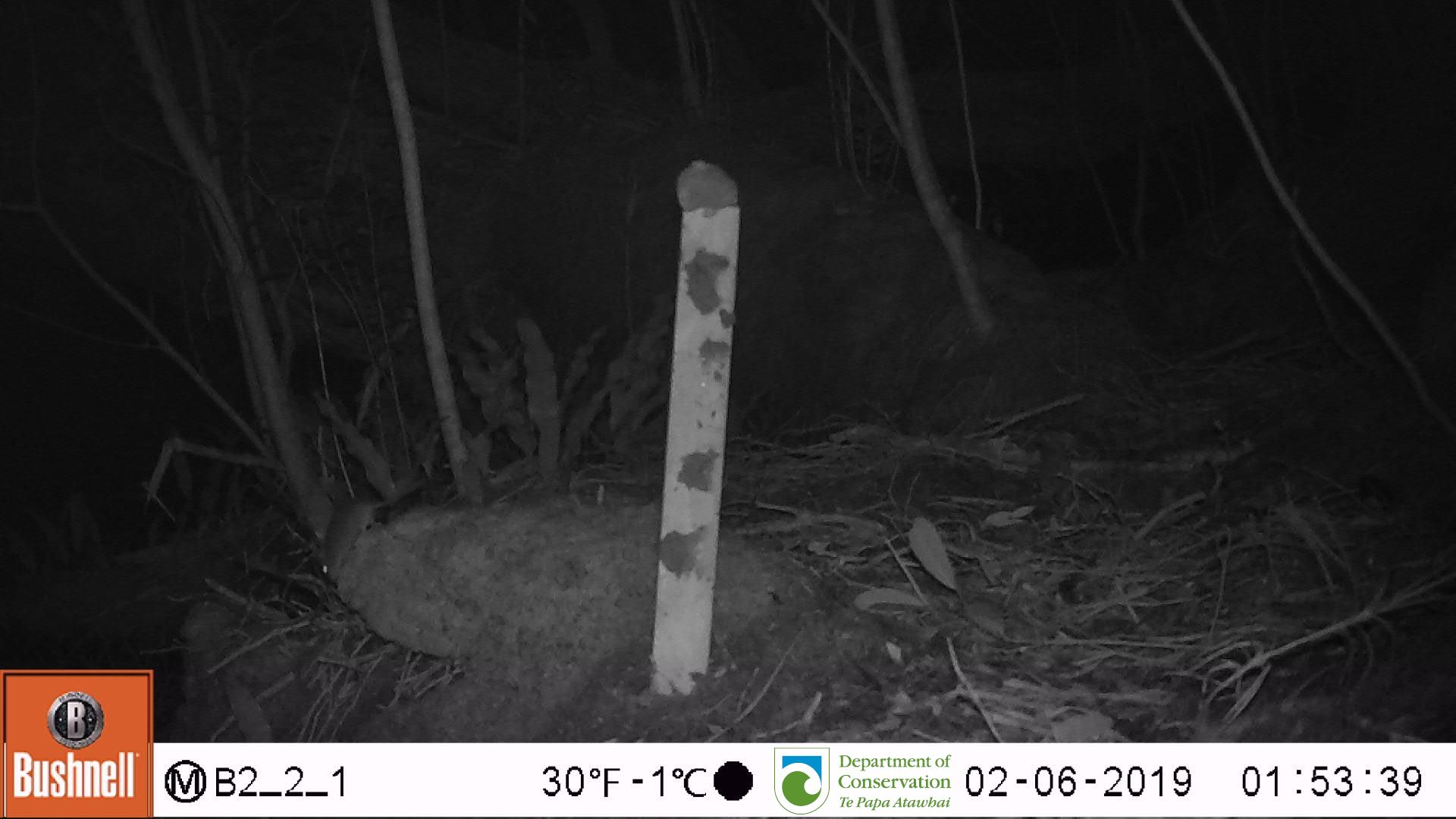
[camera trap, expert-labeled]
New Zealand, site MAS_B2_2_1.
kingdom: Animalia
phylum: Chordata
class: Mammalia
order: Rodentia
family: Muridae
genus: Mus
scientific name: Mus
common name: mouse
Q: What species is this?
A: Mouse (Mus).